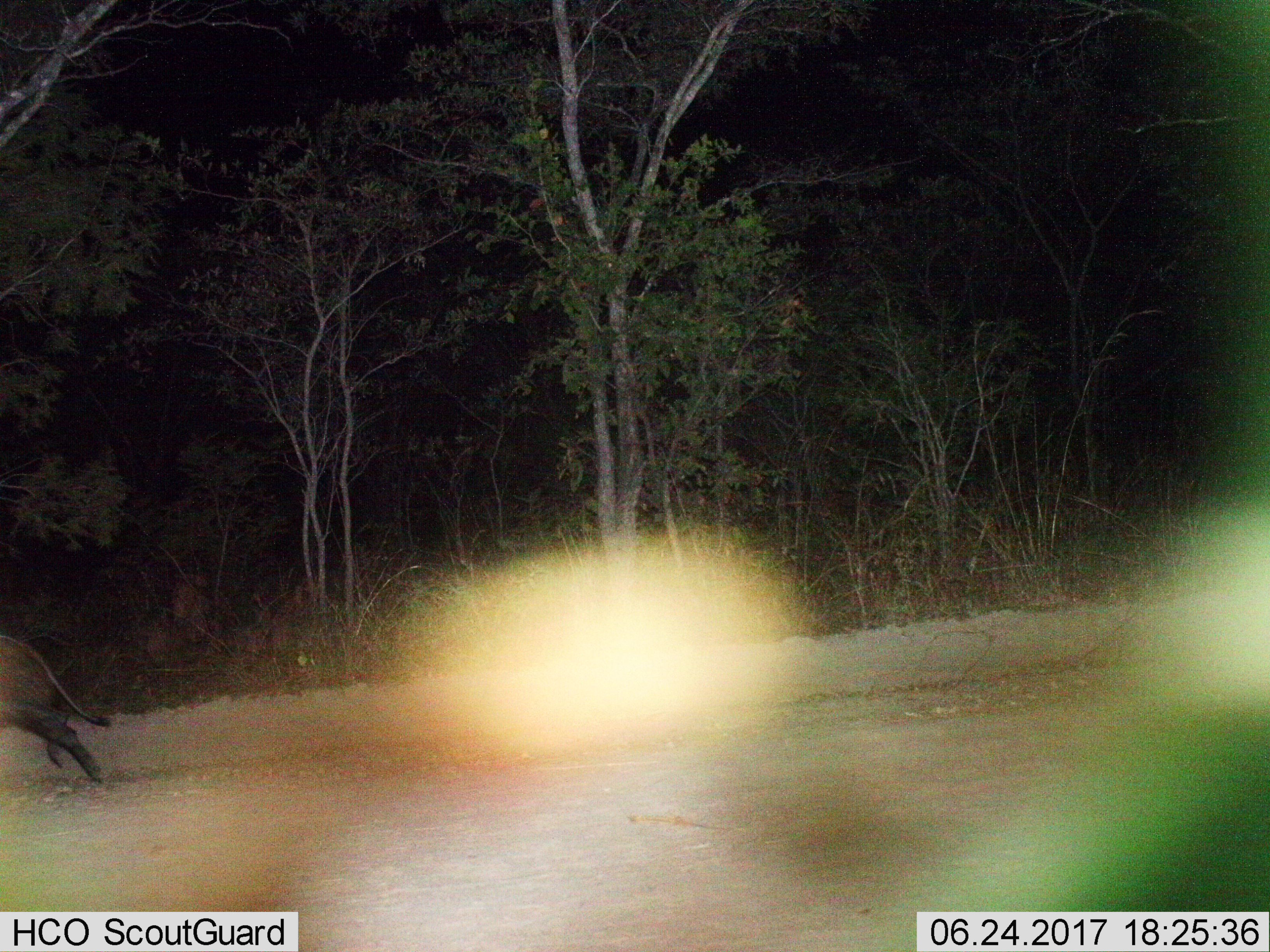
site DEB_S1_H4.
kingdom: Animalia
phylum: Chordata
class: Mammalia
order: Artiodactyla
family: Suidae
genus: Potamochoerus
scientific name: Potamochoerus larvatus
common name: bushpig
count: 1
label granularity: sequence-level